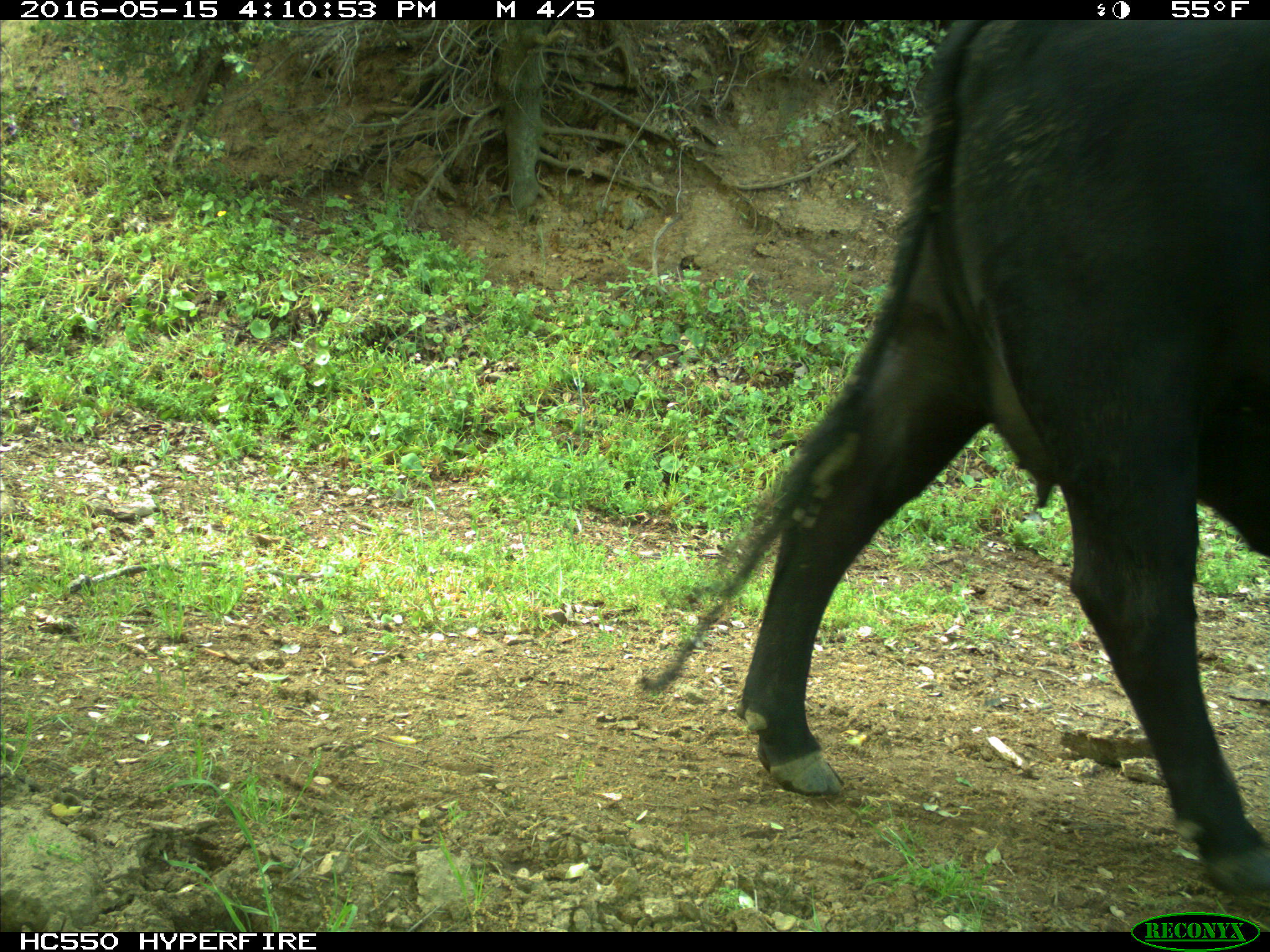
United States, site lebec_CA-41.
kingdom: Animalia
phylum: Chordata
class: Mammalia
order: Artiodactyla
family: Bovidae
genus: Bos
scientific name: Bos taurus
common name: domestic cow